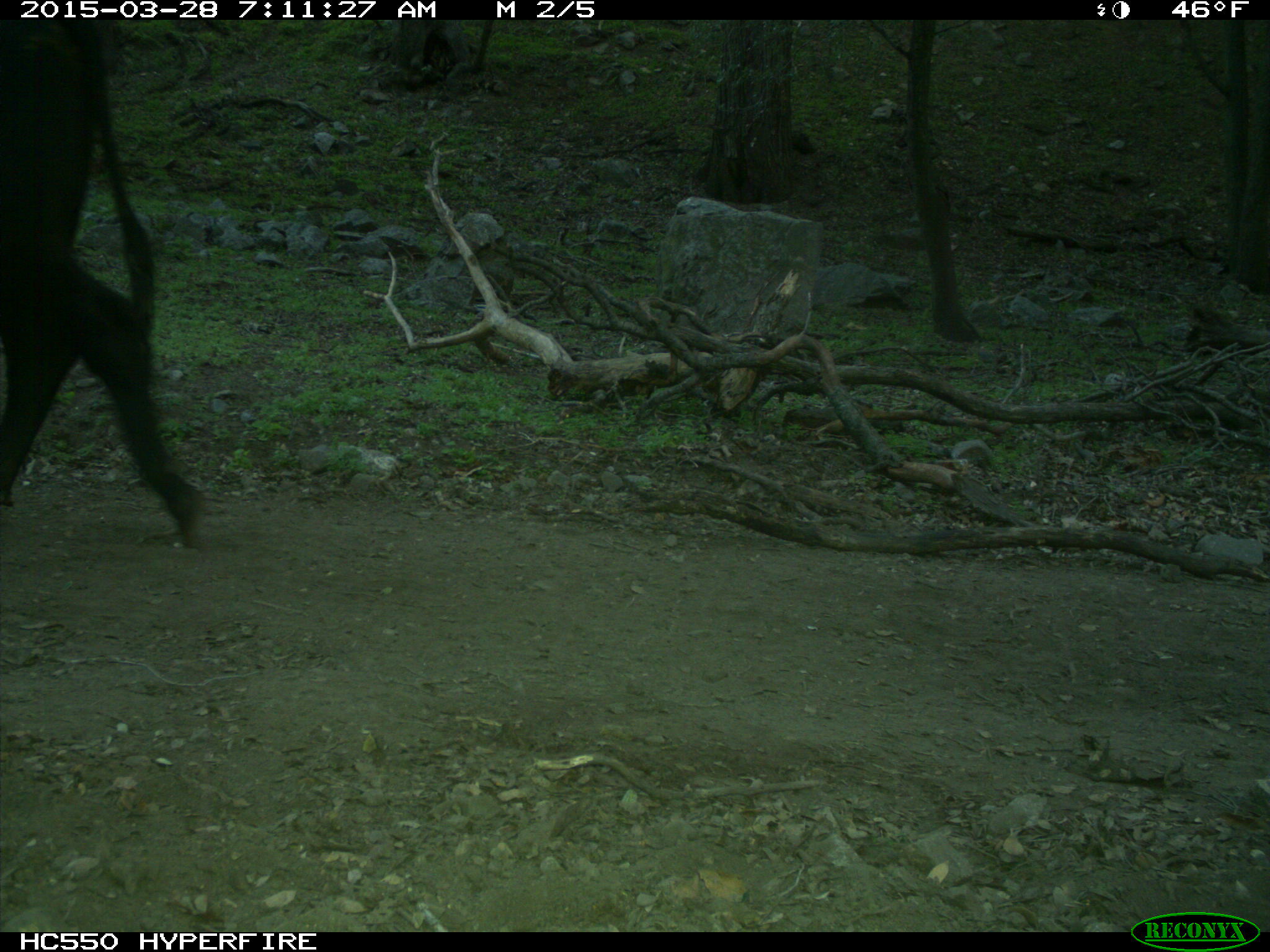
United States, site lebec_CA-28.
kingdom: Animalia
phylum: Chordata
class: Mammalia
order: Artiodactyla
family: Bovidae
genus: Bos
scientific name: Bos taurus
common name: domestic cow